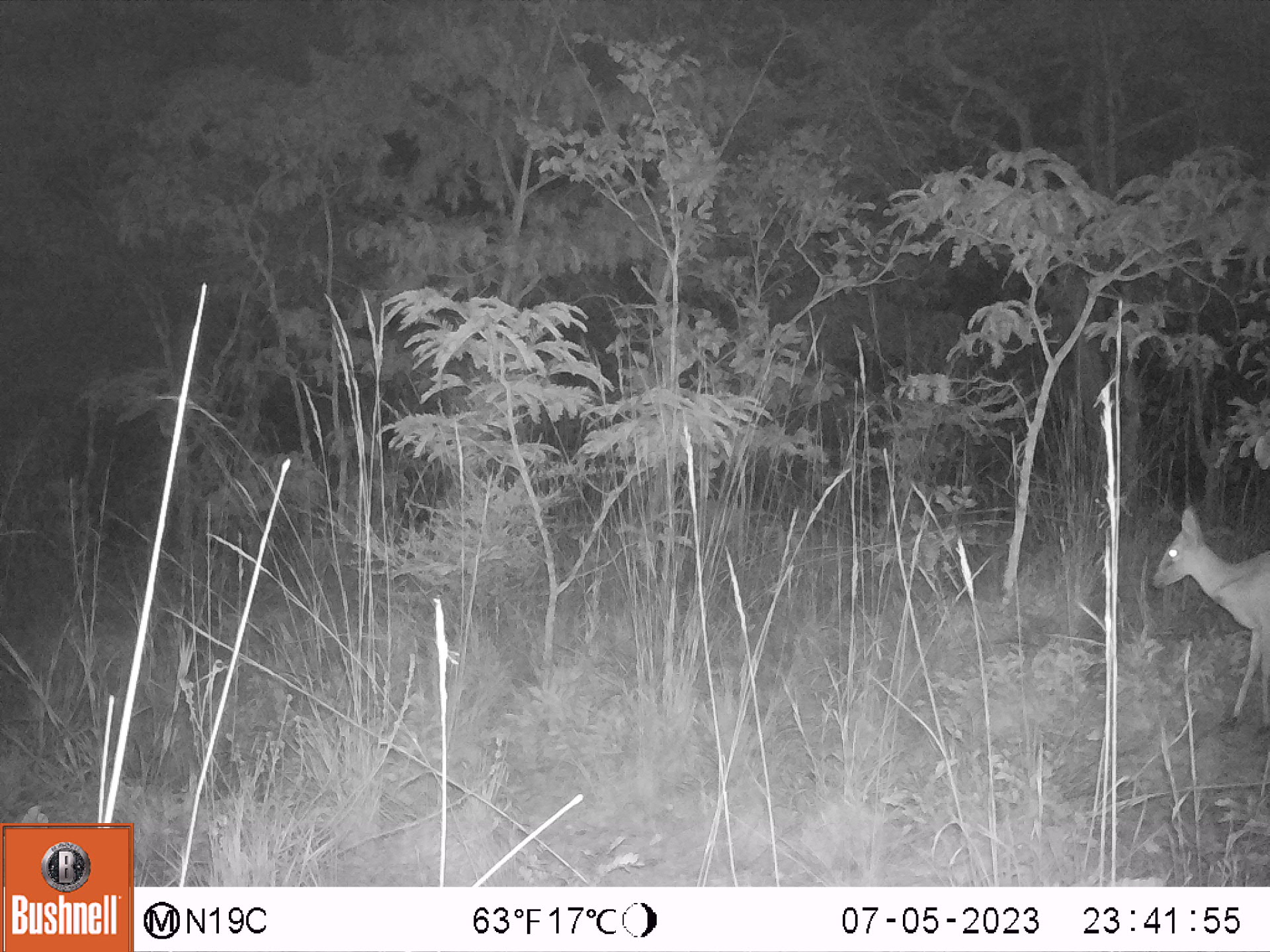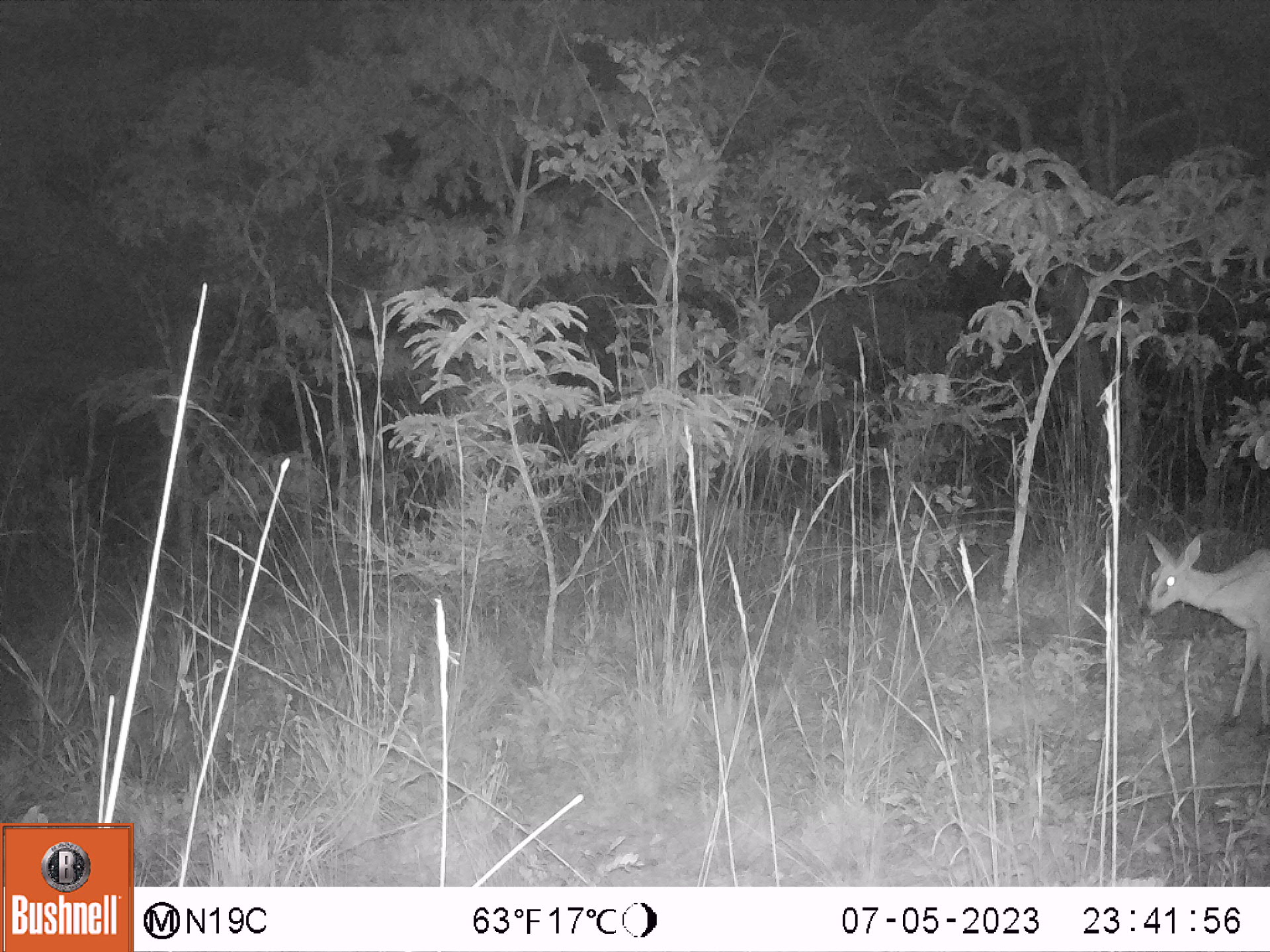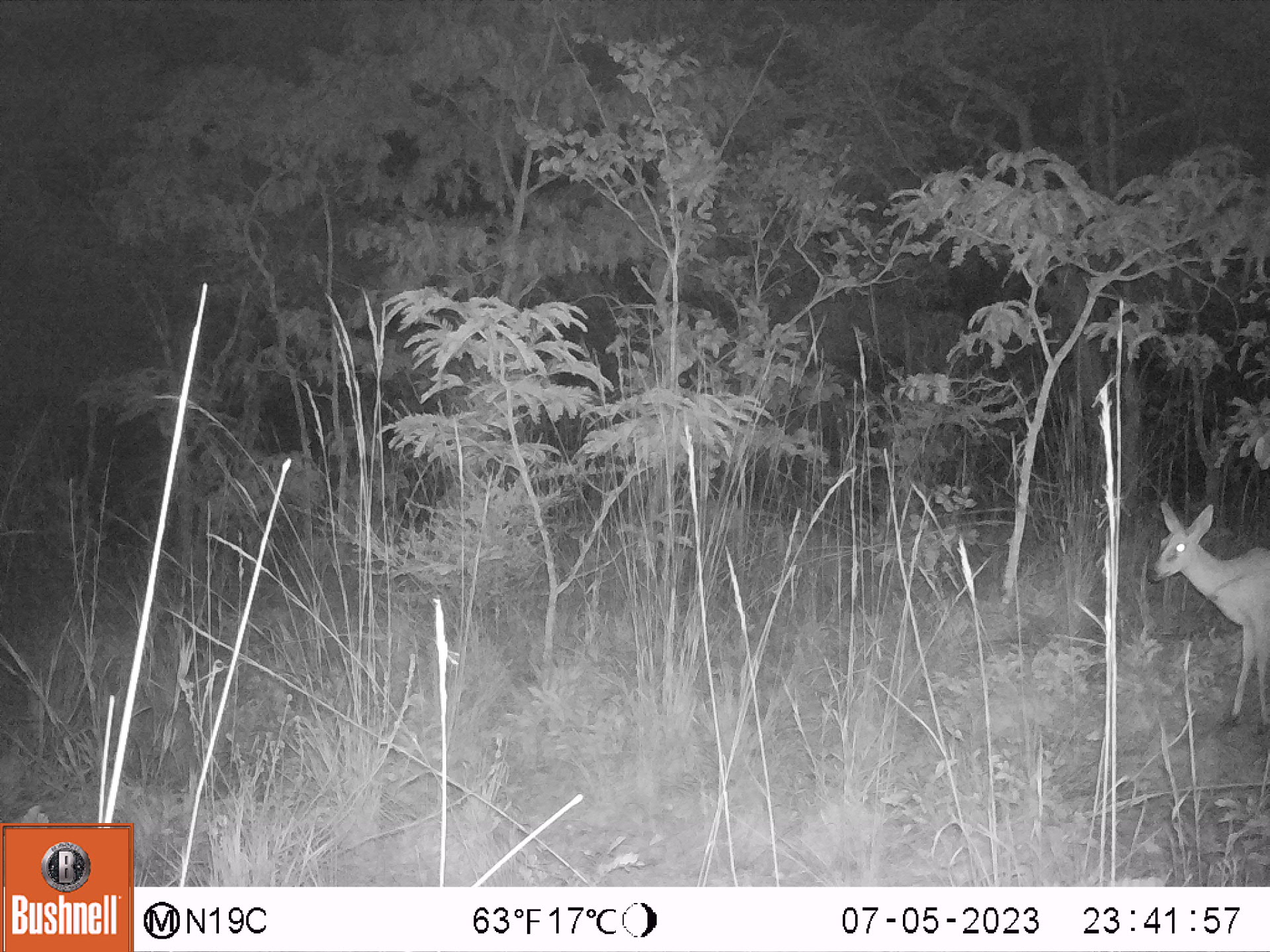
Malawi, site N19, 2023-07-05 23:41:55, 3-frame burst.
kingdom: Animalia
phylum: Chordata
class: Mammalia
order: Artiodactyla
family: Bovidae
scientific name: Antilopinae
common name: small antelope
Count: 1.